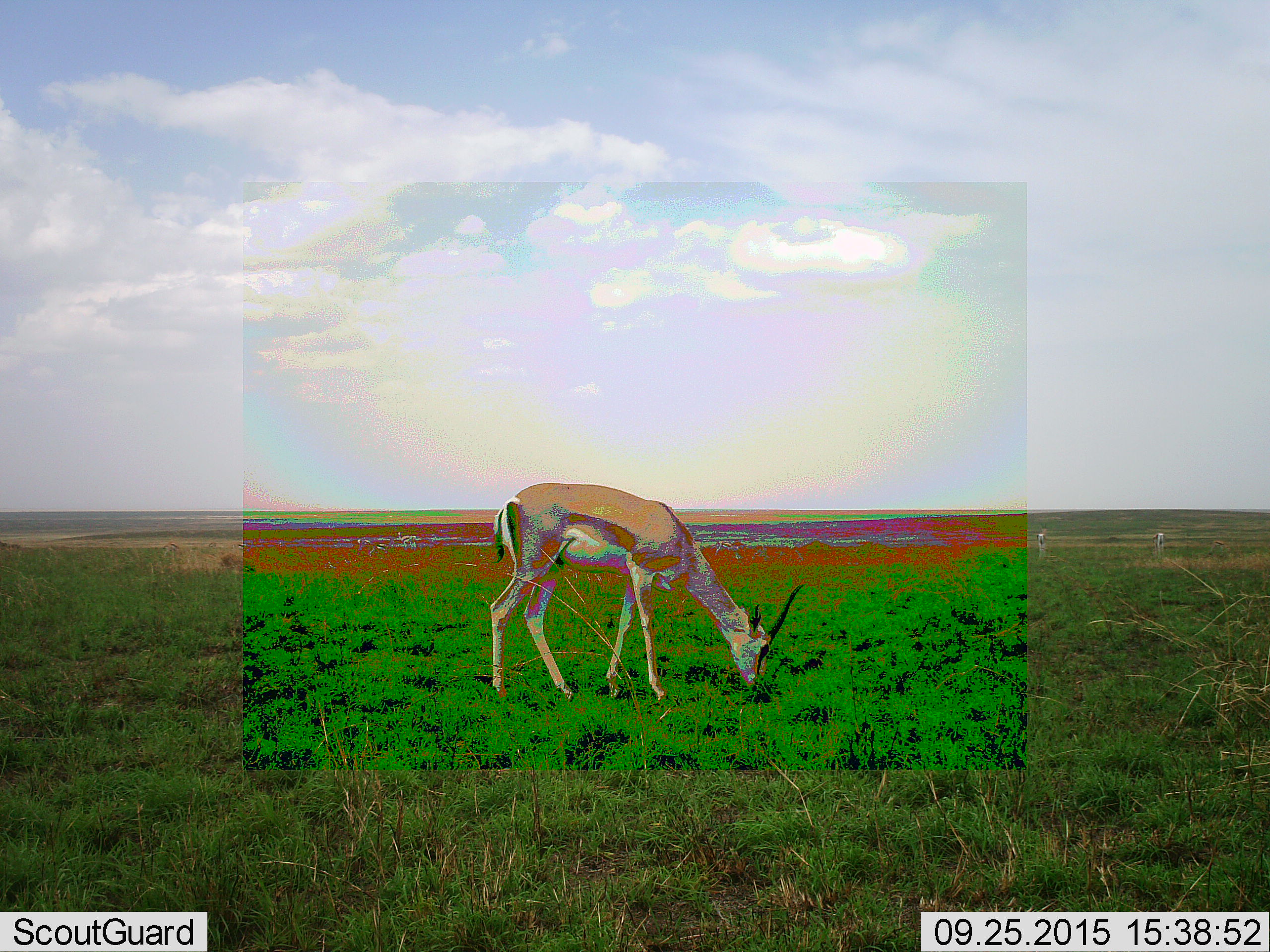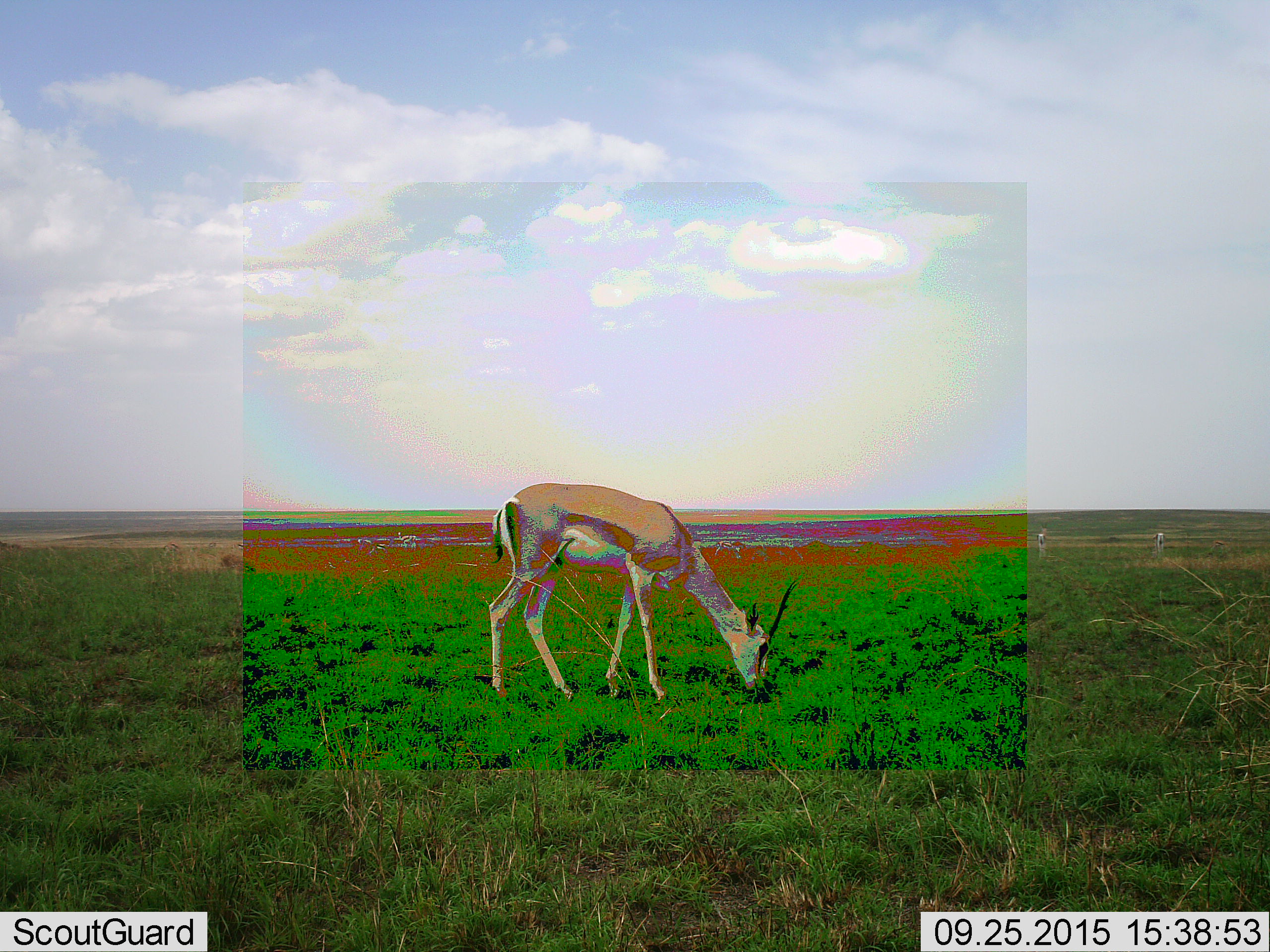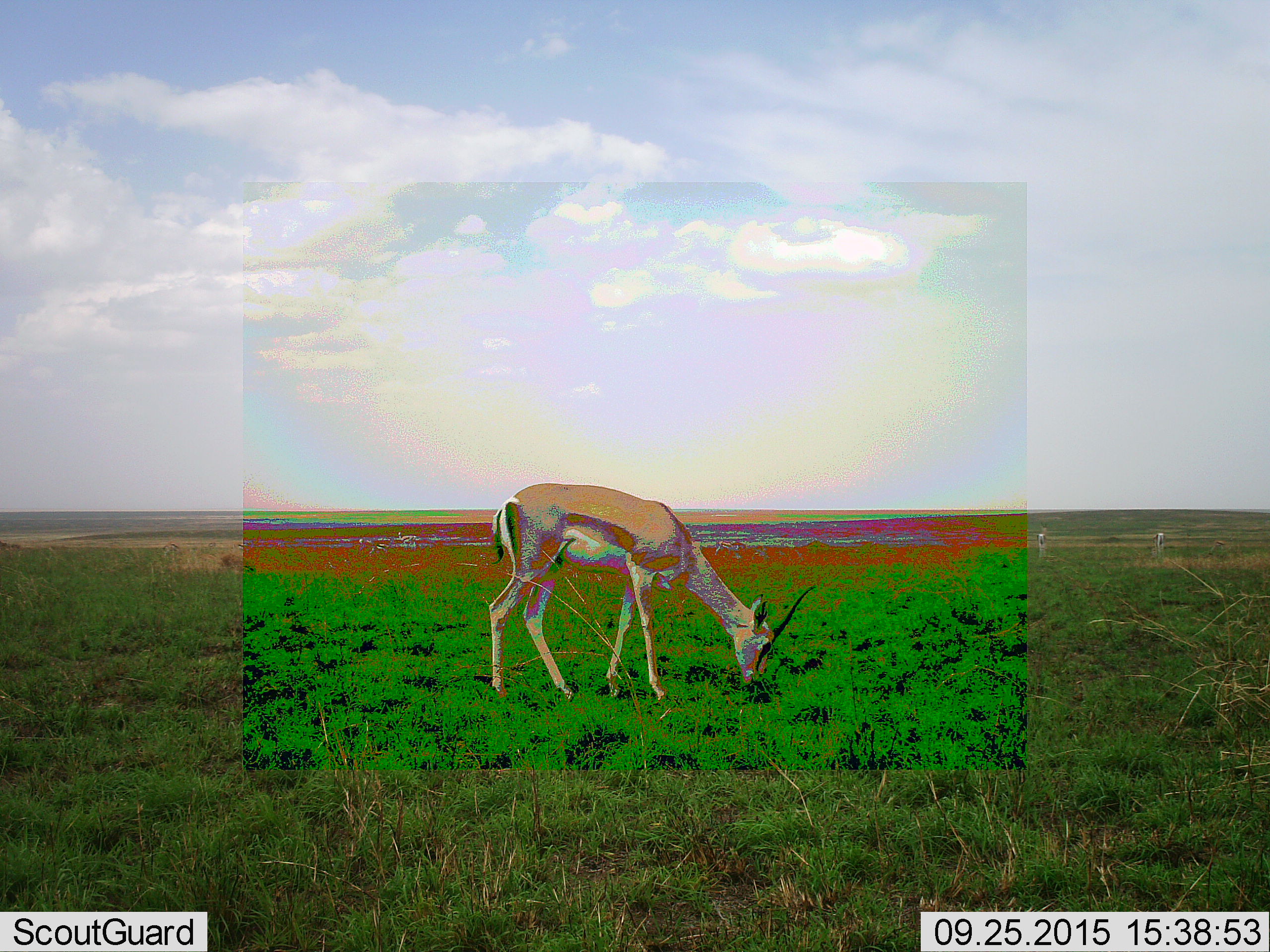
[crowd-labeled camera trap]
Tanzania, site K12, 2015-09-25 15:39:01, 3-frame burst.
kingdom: Animalia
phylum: Chordata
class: Mammalia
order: Artiodactyla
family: Bovidae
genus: Nanger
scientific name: Nanger granti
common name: grant's gazelle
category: gazellegrants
Gazellegrants (grant's gazelle) (Nanger granti), count 1. Behavior (volunteer vote fractions): standing 40%, resting 0%, moving 40%, interacting 0%. Young present (vote fraction): 0%. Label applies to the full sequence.